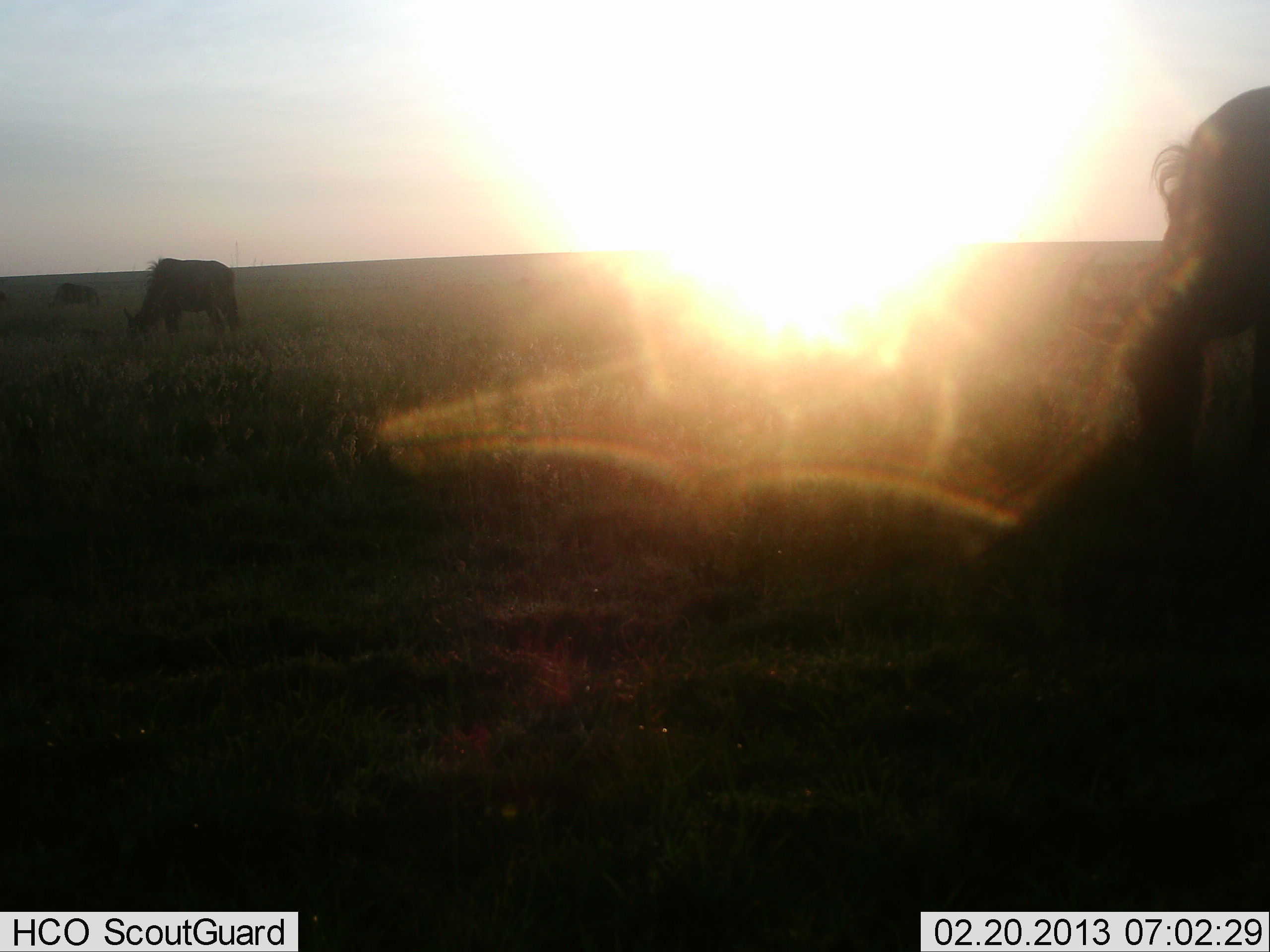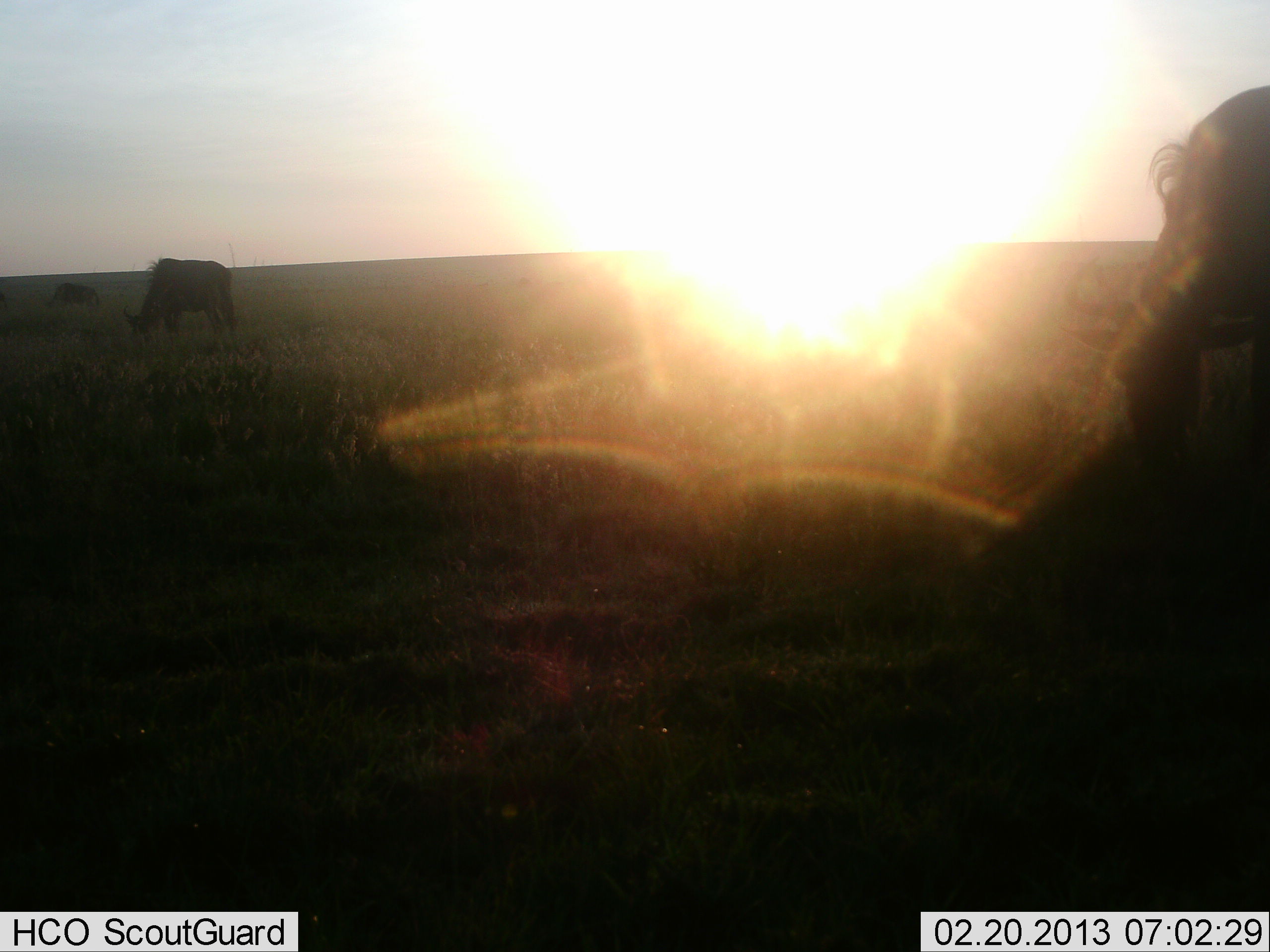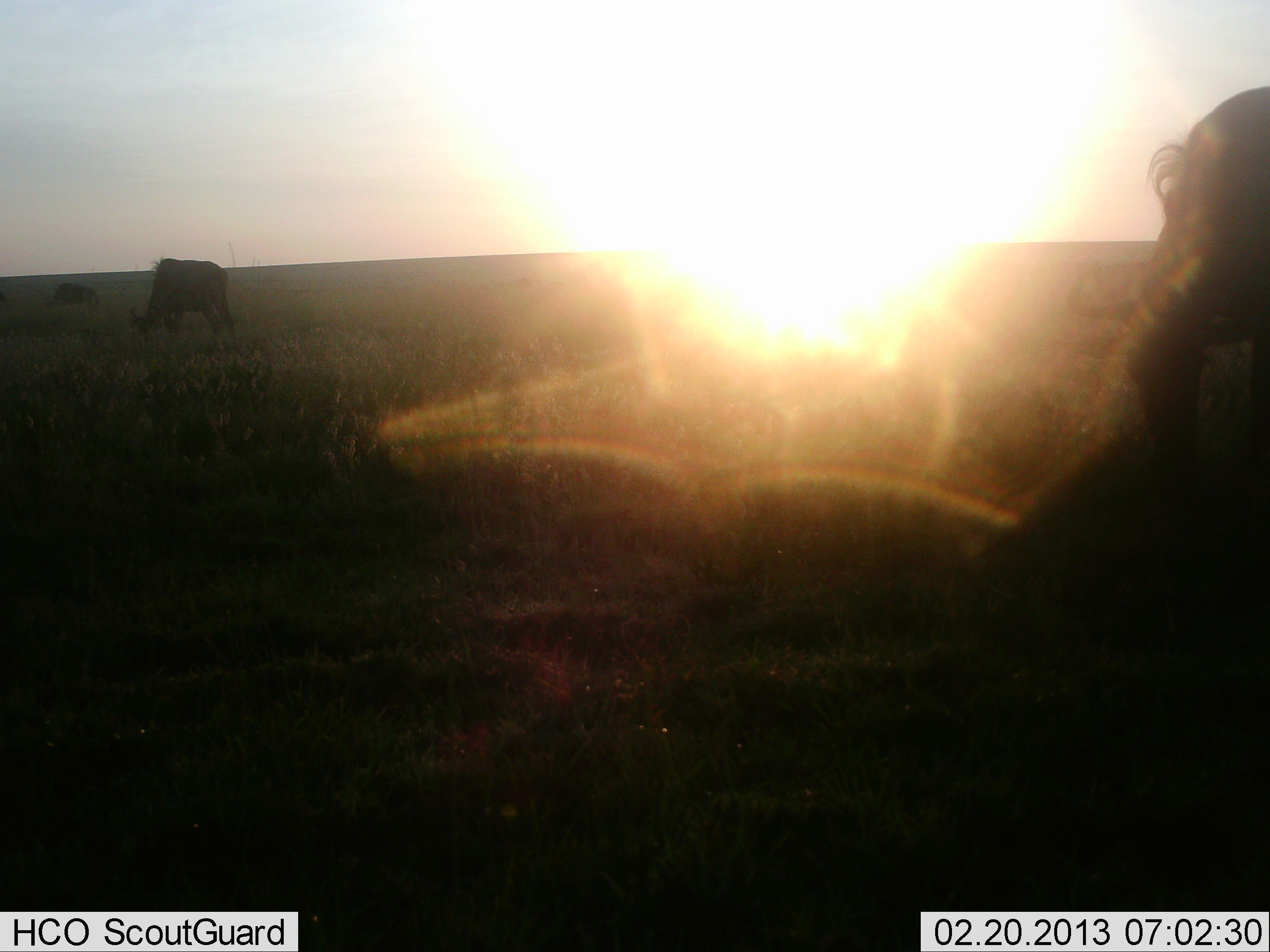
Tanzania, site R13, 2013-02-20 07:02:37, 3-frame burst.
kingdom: Animalia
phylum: Chordata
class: Mammalia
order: Artiodactyla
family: Bovidae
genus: Connochaetes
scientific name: Connochaetes taurinus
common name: blue wildebeest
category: wildebeest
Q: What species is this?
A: Wildebeest (blue wildebeest) (Connochaetes taurinus).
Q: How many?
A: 3.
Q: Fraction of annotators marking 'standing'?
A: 10%.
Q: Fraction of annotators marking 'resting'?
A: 5%.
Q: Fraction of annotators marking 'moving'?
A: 0%.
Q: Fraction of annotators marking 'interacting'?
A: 0%.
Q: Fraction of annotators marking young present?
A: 0%.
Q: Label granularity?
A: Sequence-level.